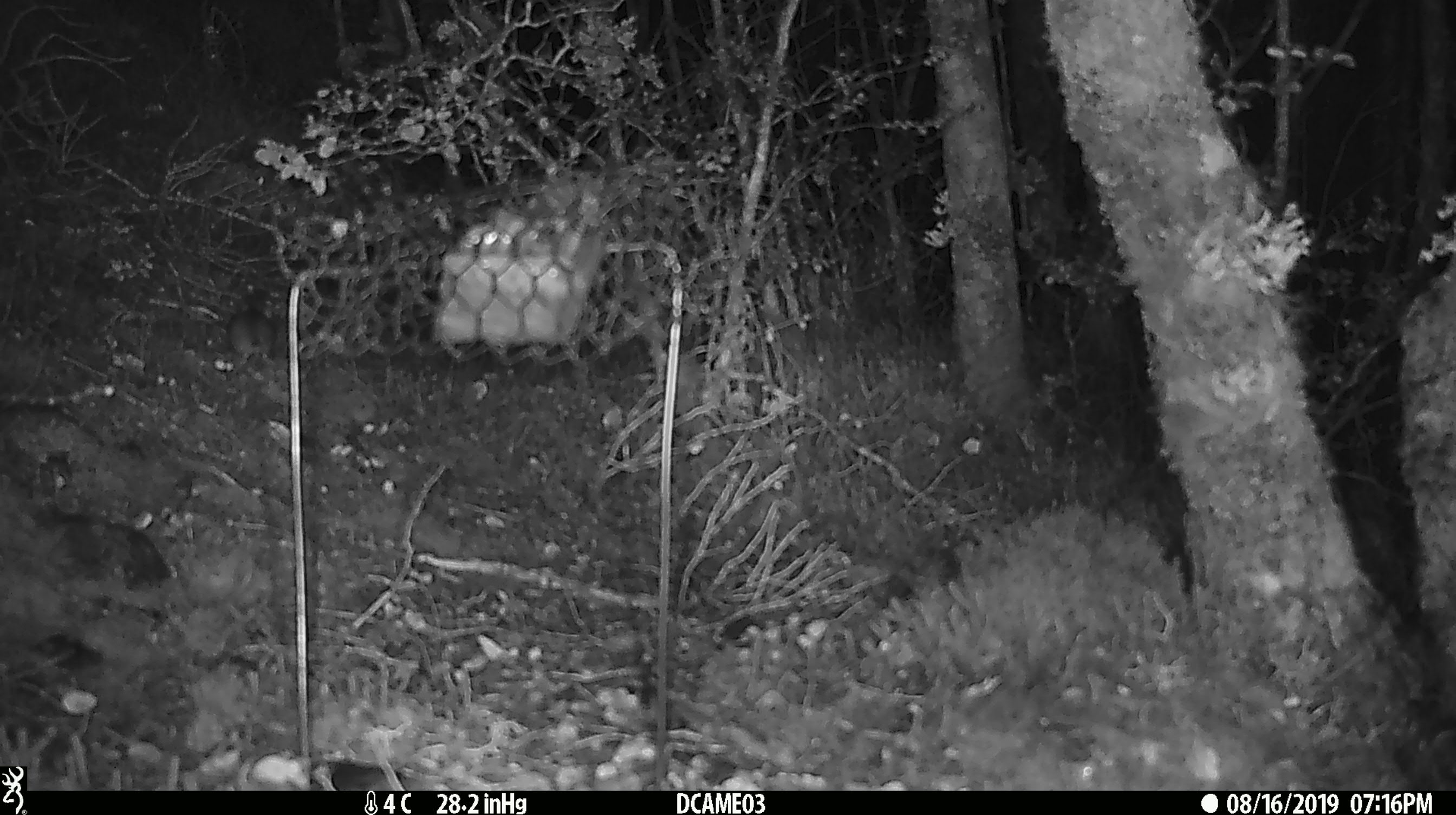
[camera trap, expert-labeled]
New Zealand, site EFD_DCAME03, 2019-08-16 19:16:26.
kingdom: Animalia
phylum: Chordata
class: Mammalia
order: Rodentia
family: Muridae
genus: Mus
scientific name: Mus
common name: mouse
Mouse (Mus).